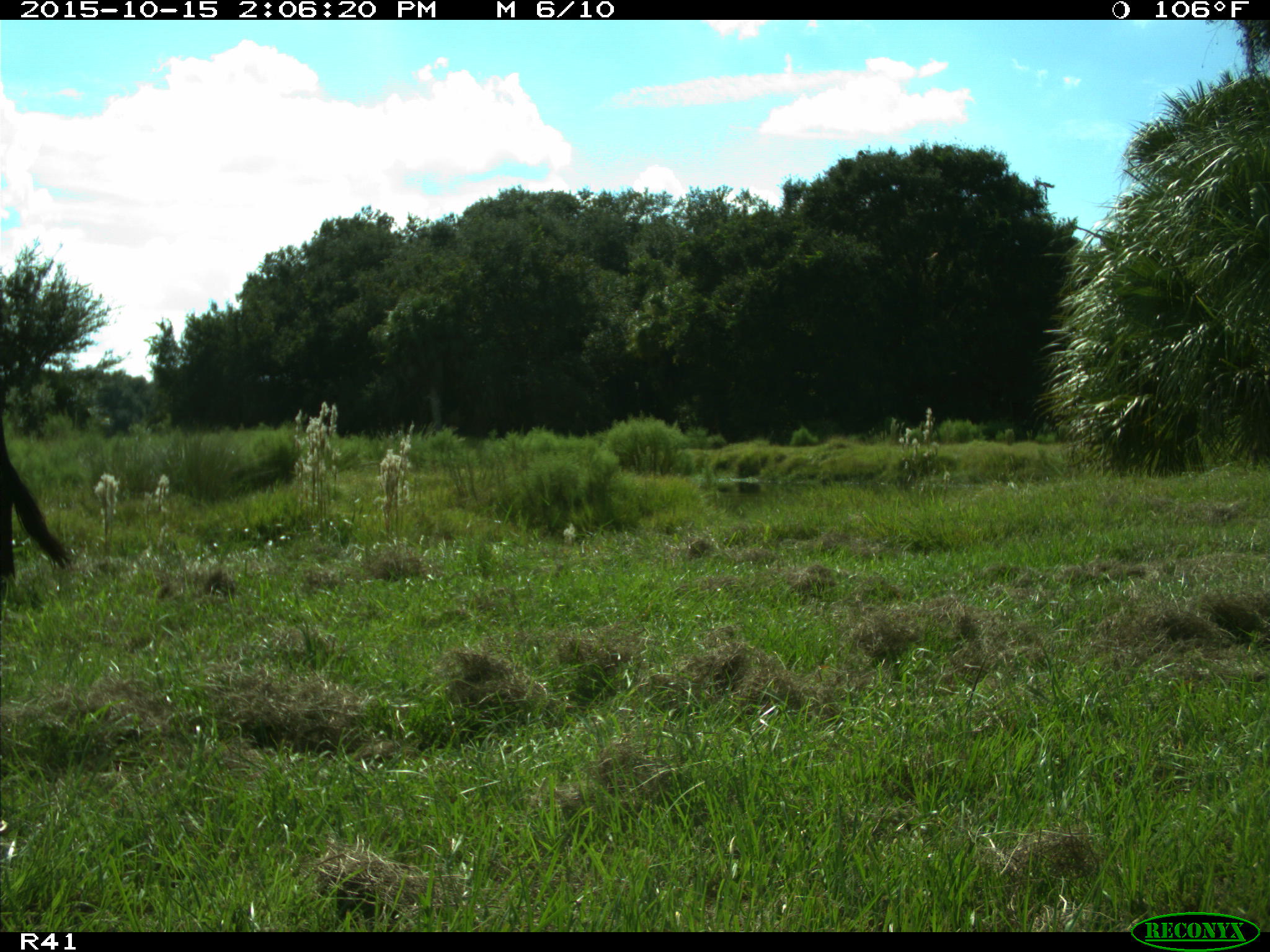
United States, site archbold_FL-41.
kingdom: Animalia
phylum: Chordata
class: Mammalia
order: Artiodactyla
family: Bovidae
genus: Bos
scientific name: Bos taurus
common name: domestic cow